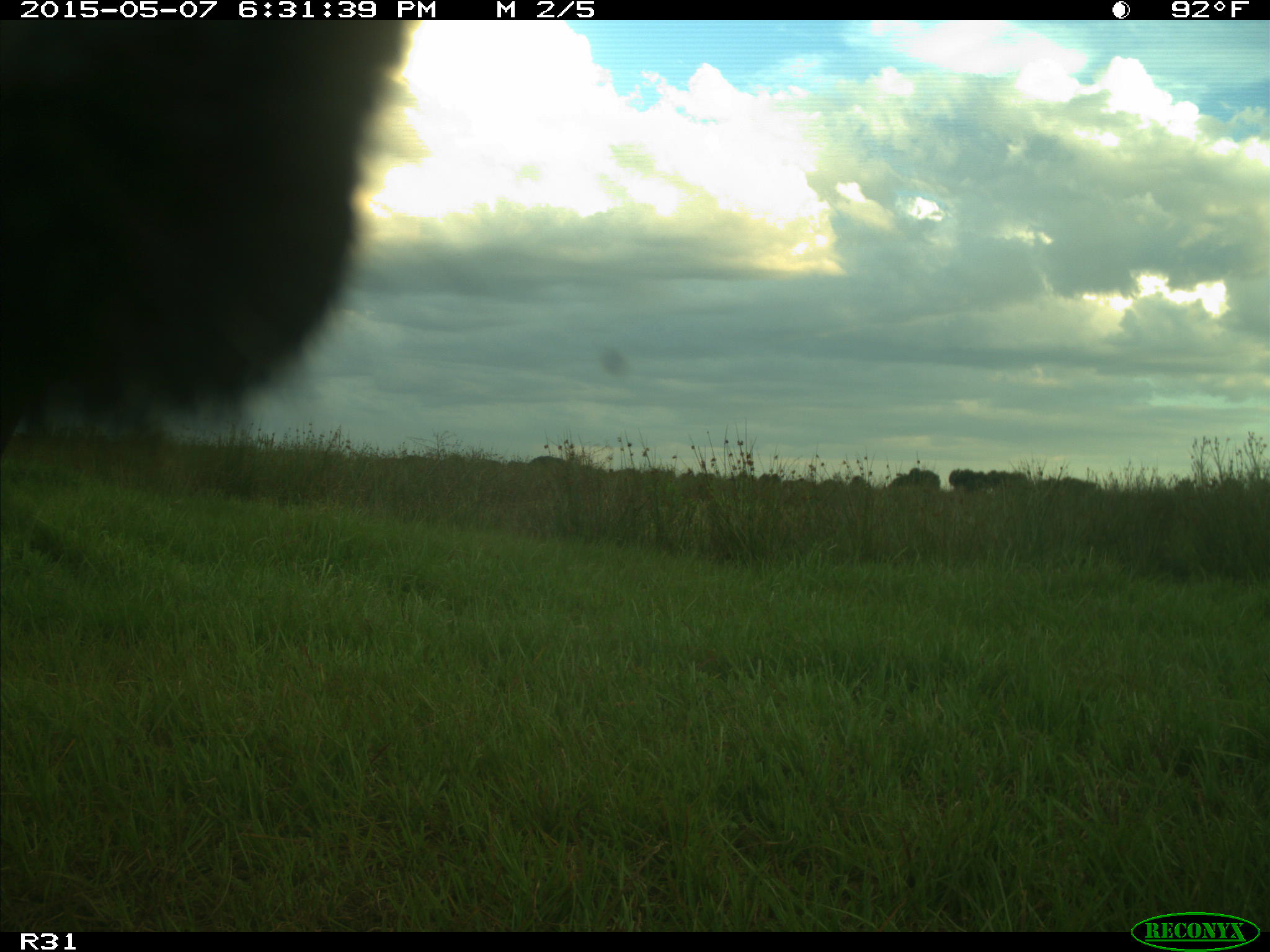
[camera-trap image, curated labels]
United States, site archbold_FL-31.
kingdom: Animalia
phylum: Chordata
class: Mammalia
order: Artiodactyla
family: Bovidae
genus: Bos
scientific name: Bos taurus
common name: domestic cow